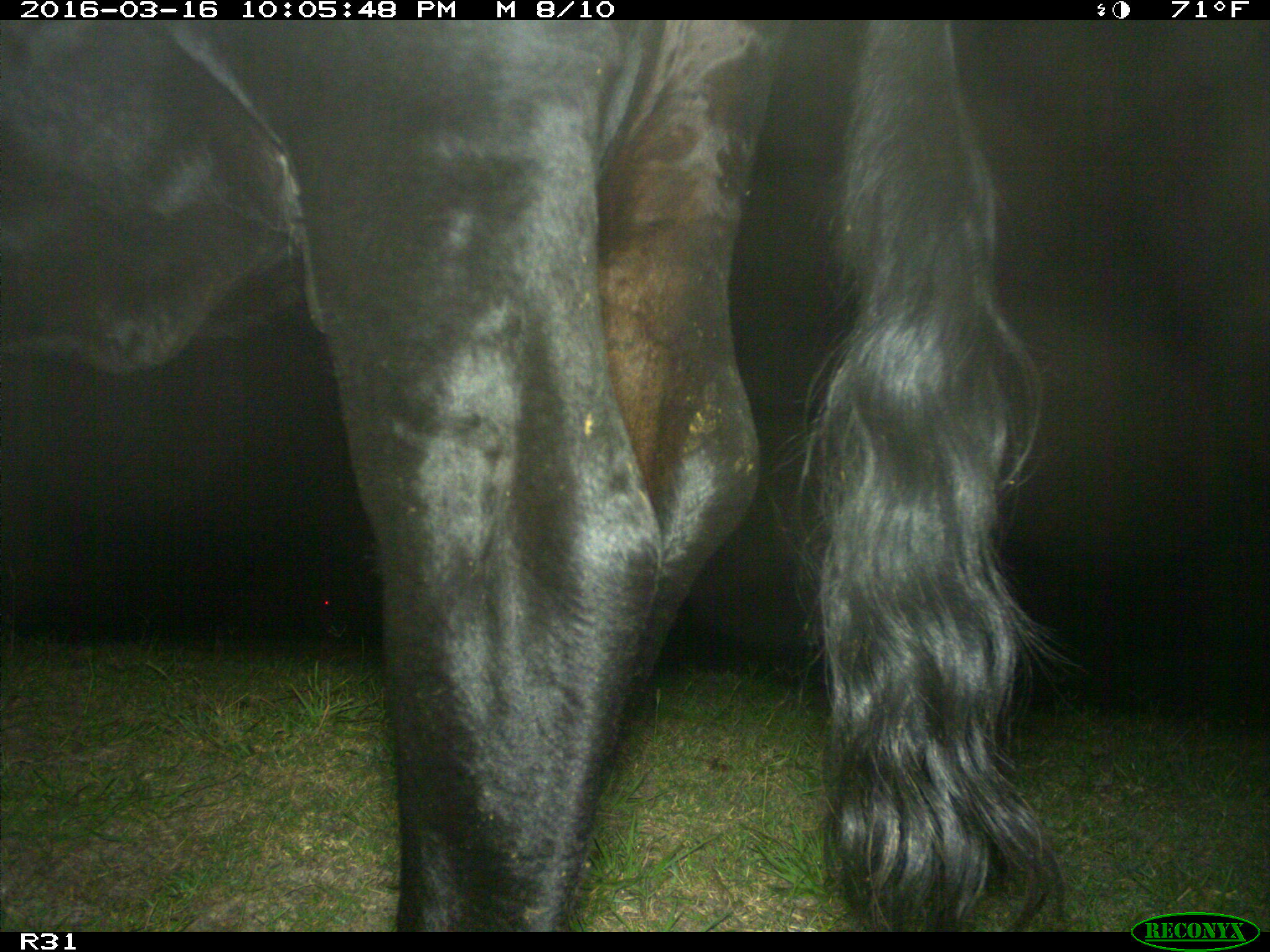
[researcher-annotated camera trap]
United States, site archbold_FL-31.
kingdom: Animalia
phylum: Chordata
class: Mammalia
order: Artiodactyla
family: Bovidae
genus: Bos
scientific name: Bos taurus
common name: domestic cow